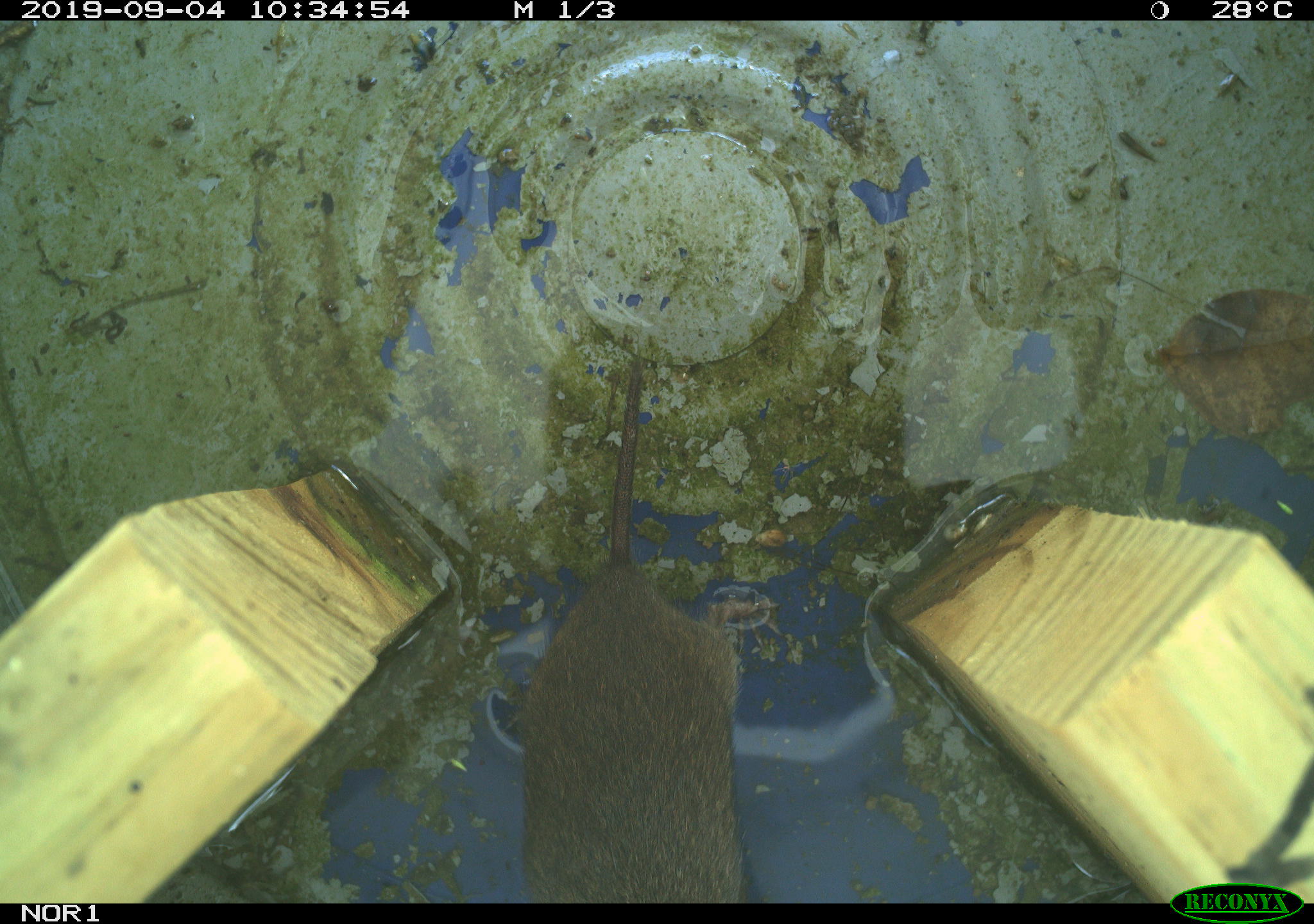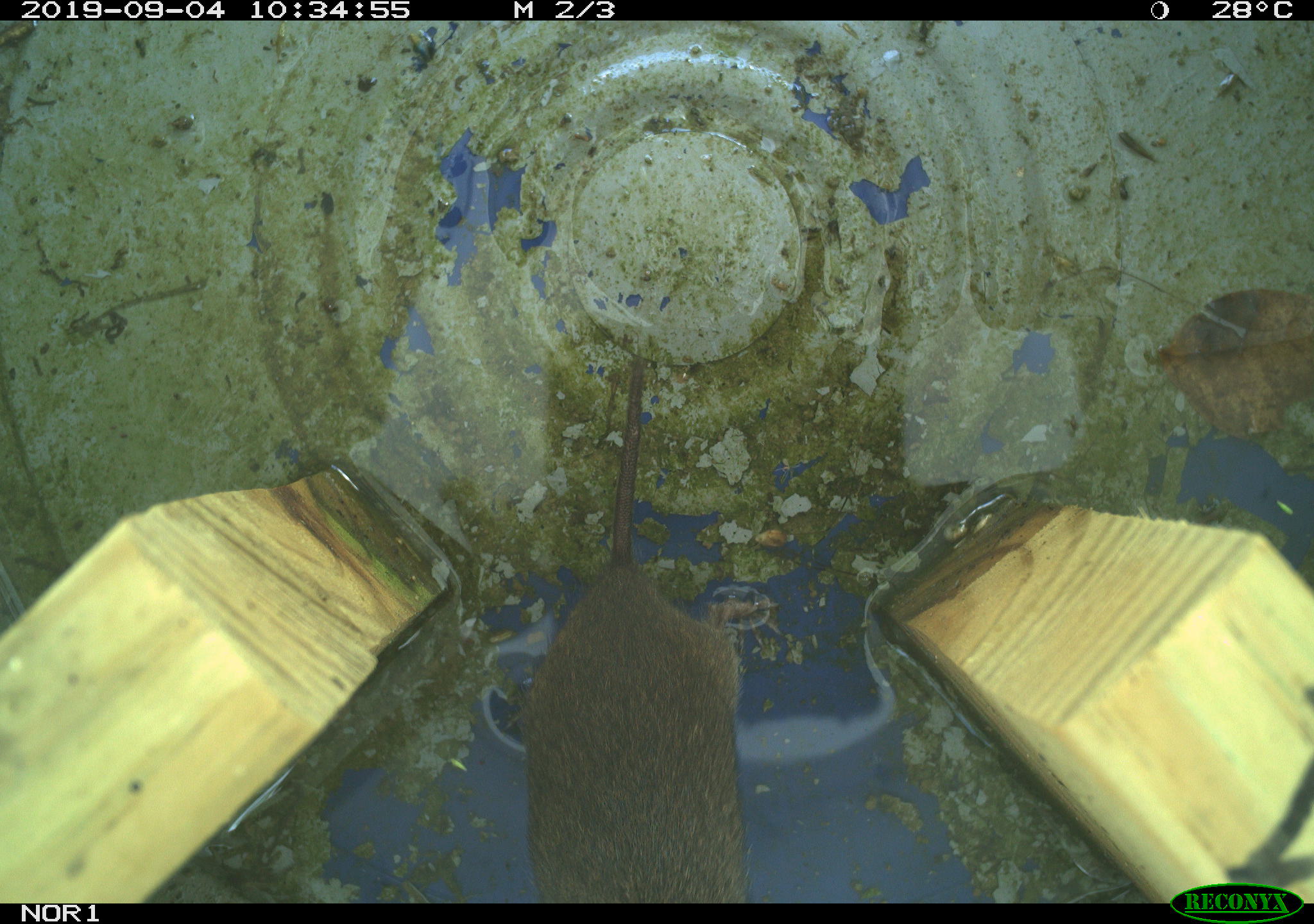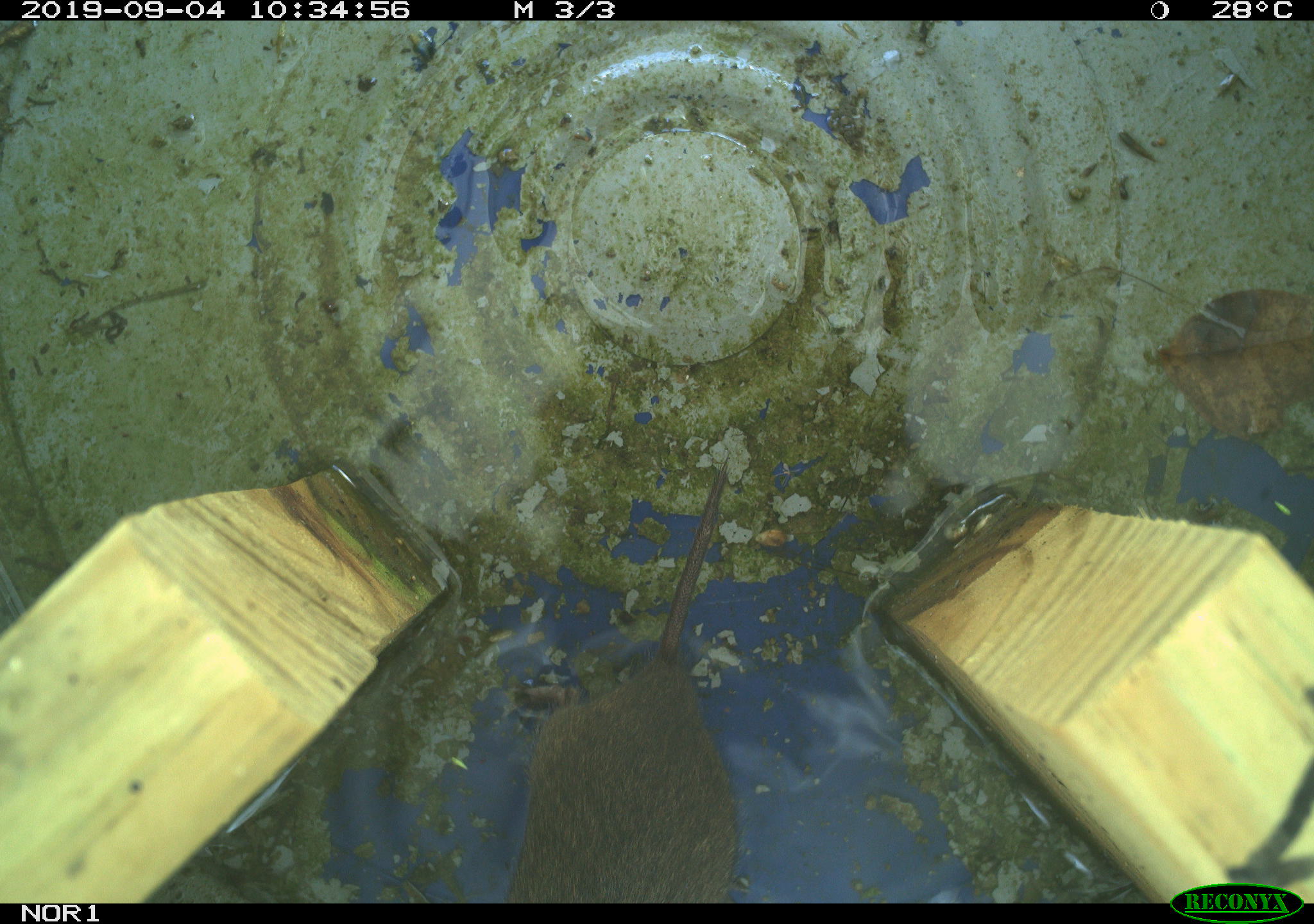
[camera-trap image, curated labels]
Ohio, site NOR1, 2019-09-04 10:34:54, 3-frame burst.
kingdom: Animalia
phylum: Chordata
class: Mammalia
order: Rodentia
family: Cricetidae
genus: Microtus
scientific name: Microtus pennsylvanicus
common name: meadow vole